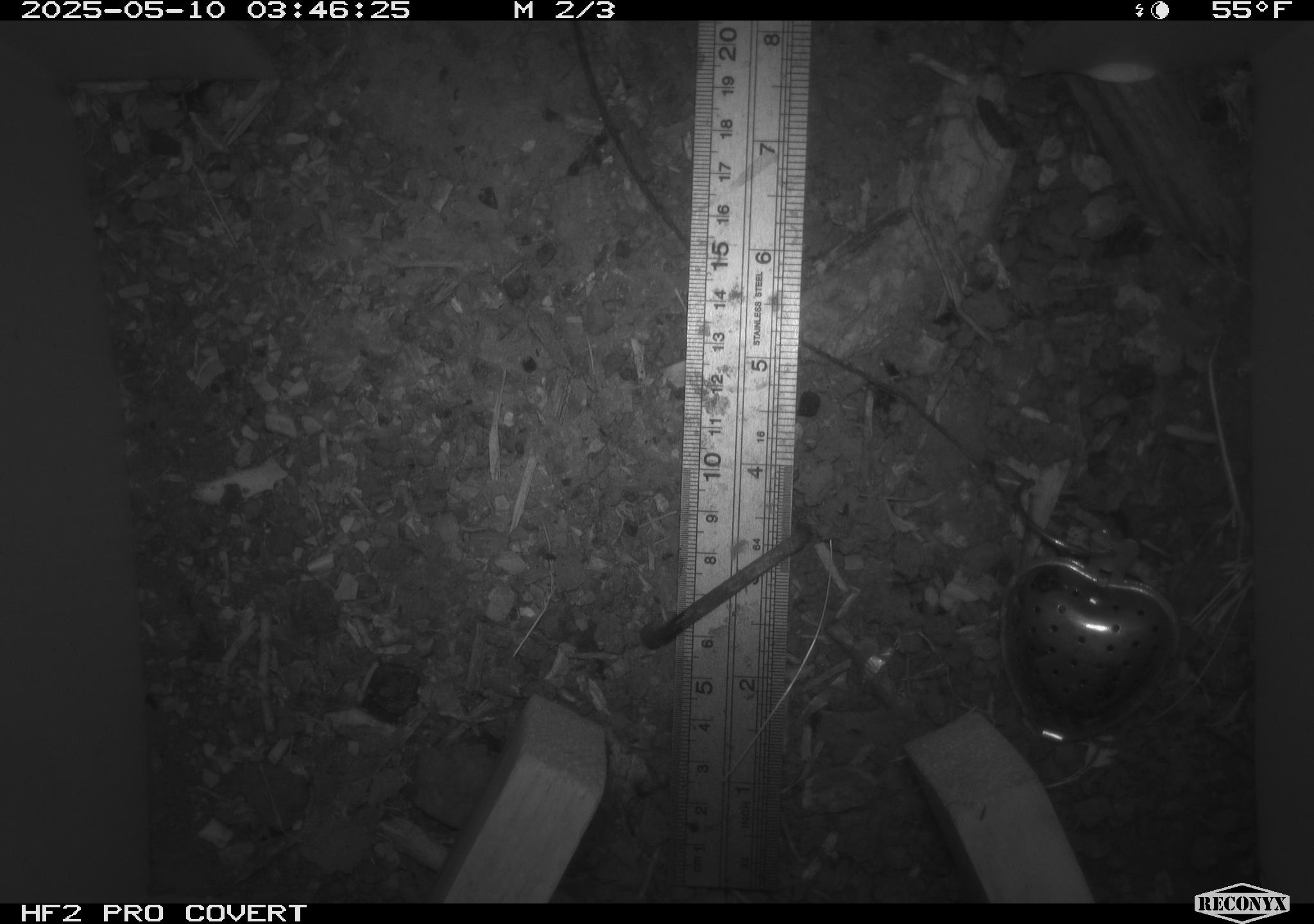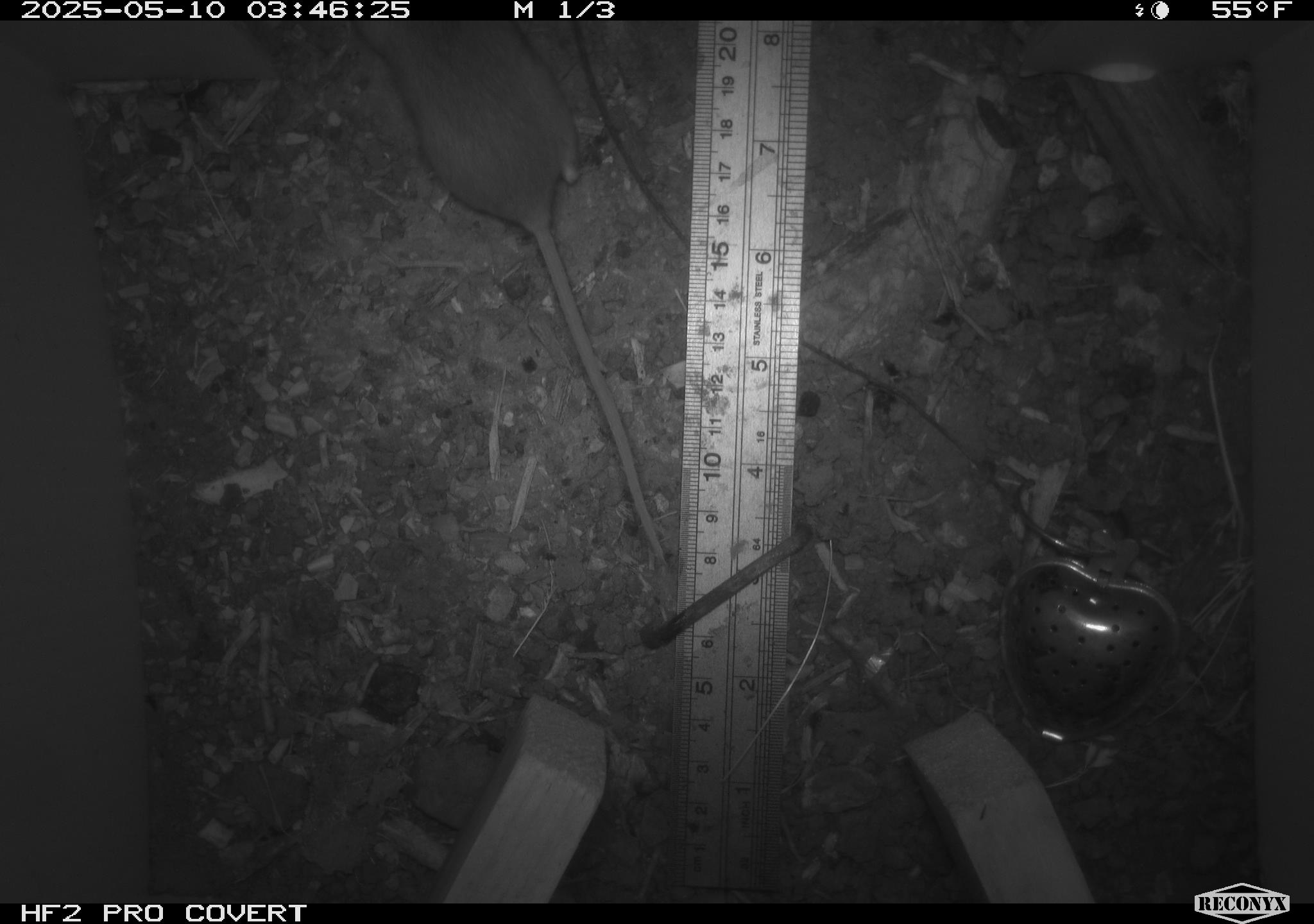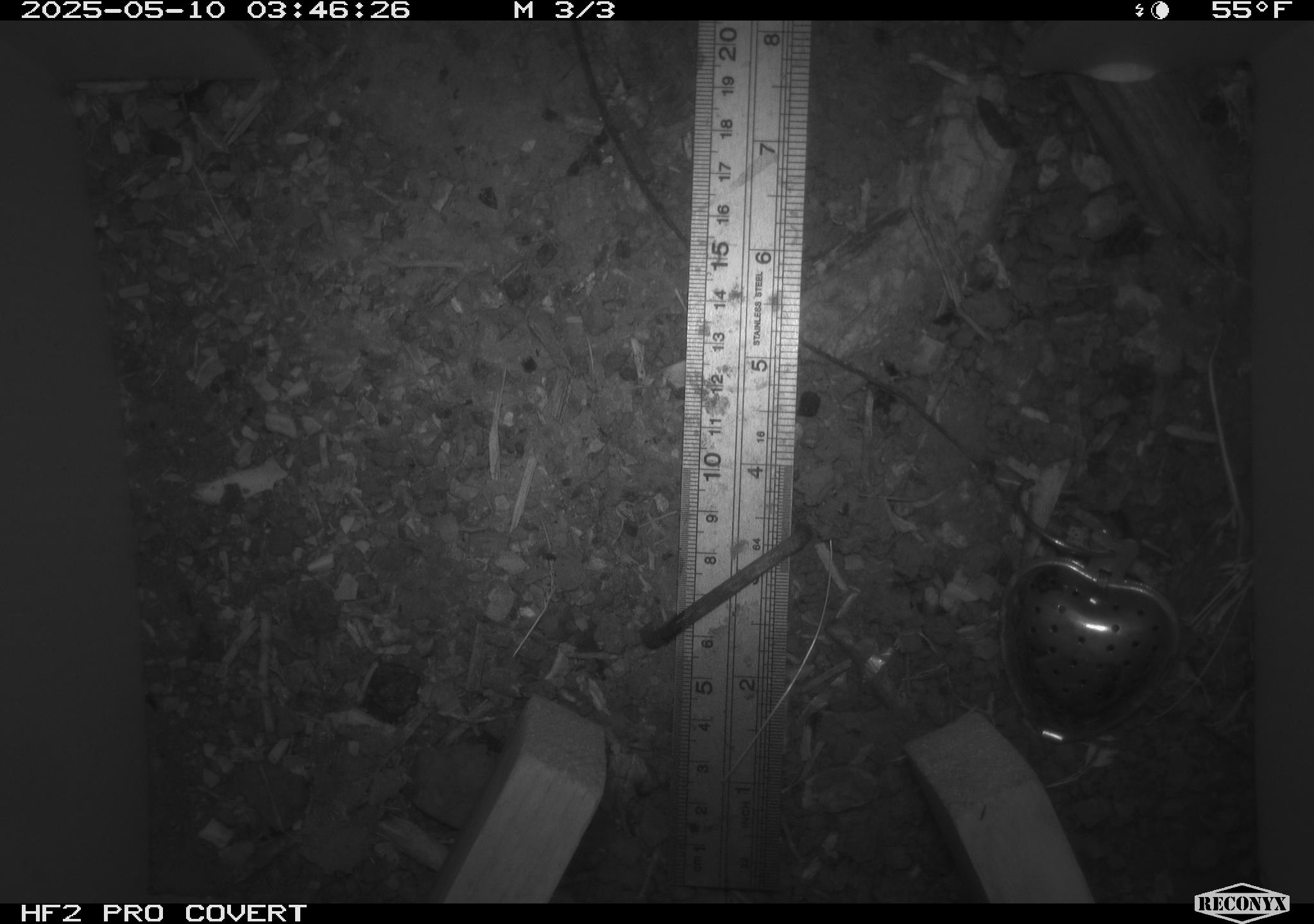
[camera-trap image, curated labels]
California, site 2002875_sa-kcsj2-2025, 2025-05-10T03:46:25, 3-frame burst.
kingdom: Animalia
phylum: Chordata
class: Mammalia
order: Rodentia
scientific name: Rodentia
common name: rodent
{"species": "rodent (Rodentia)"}